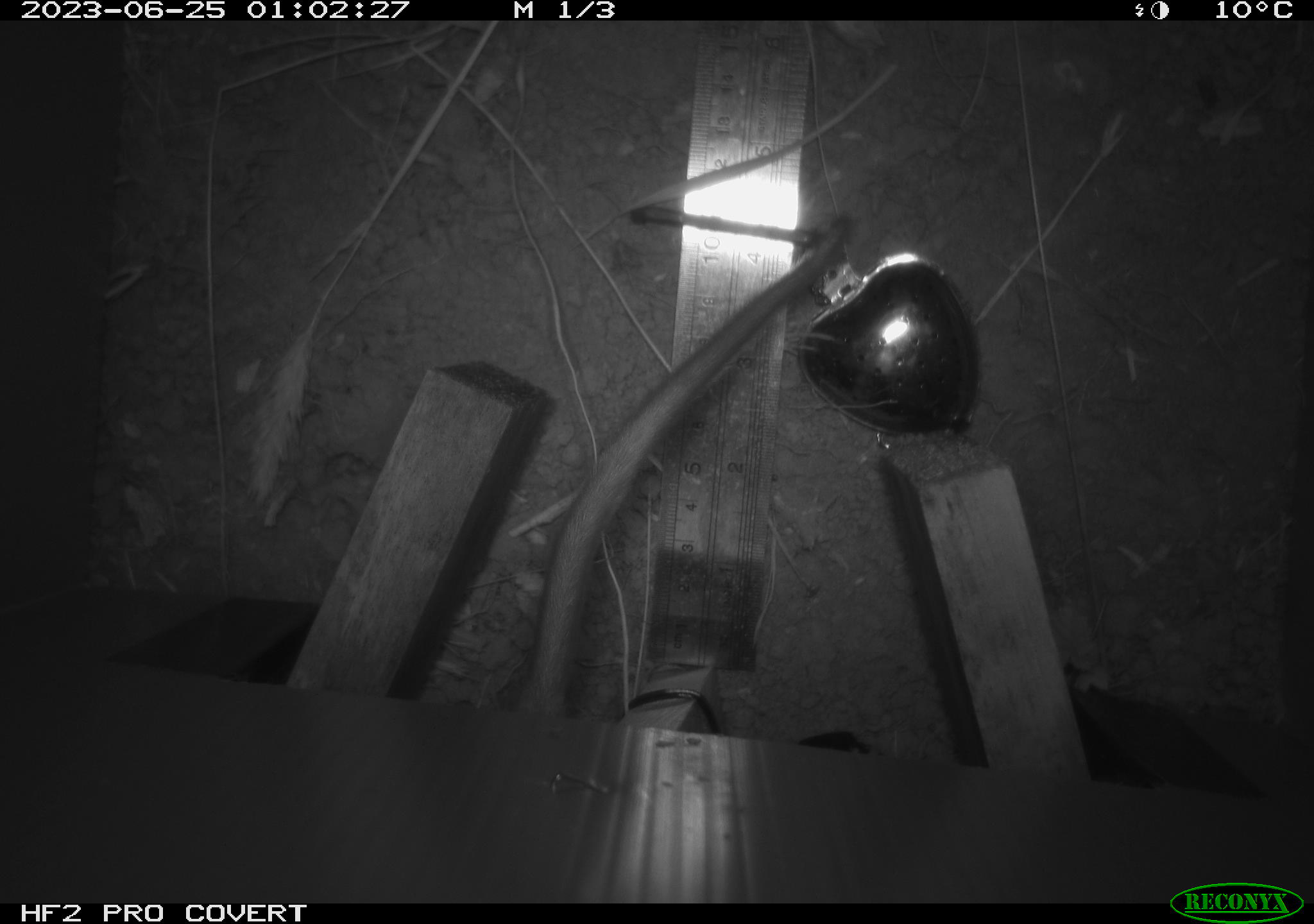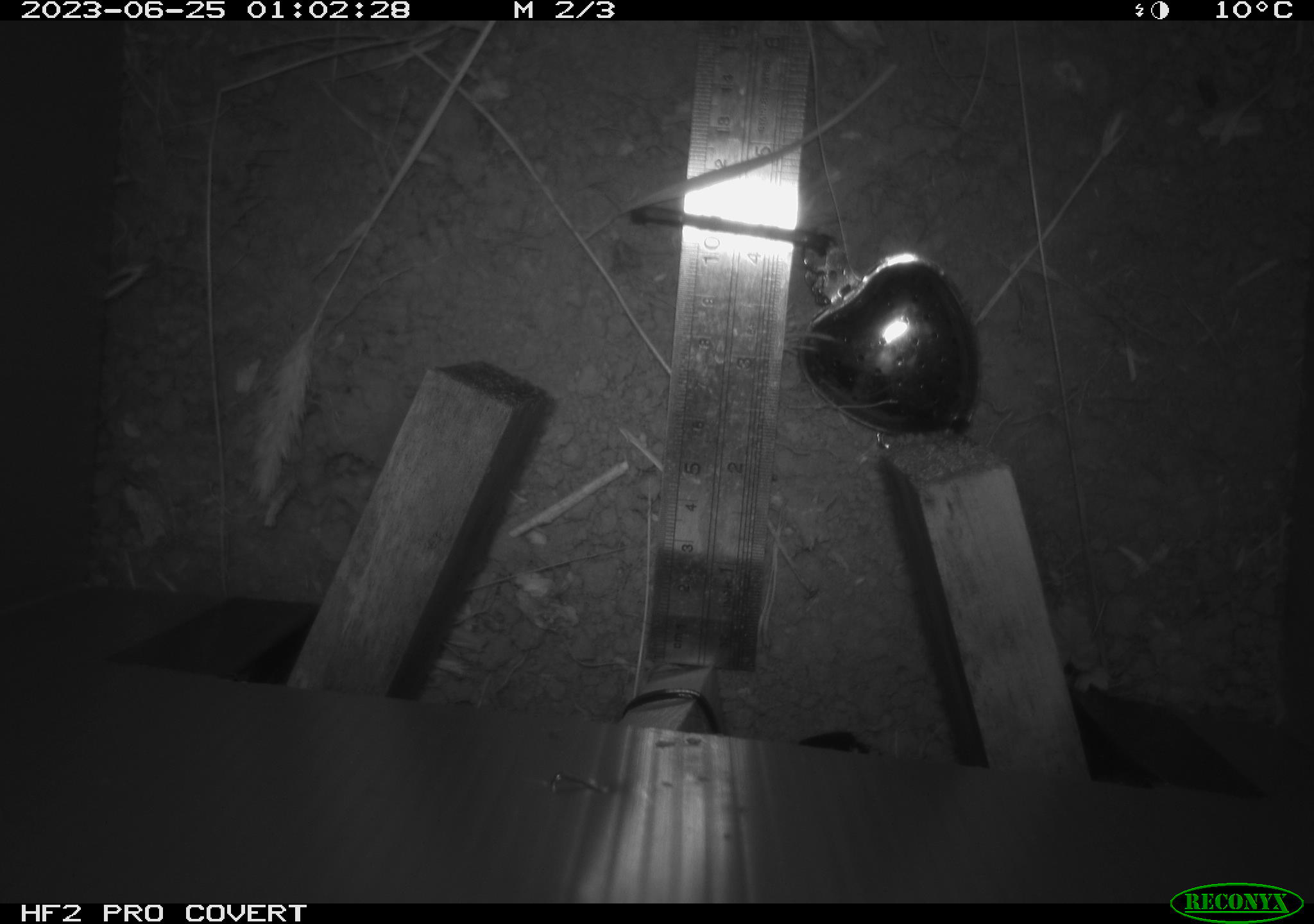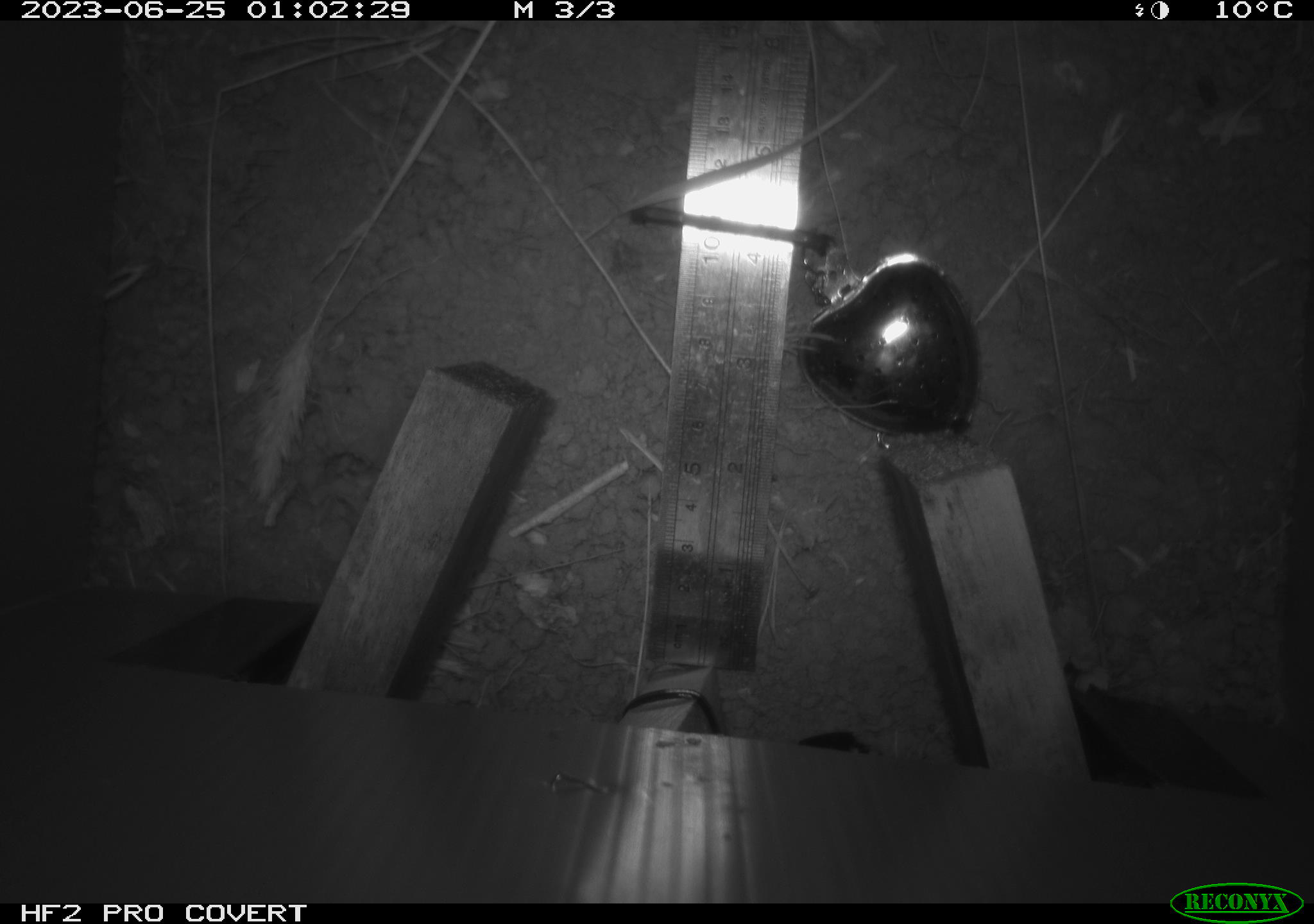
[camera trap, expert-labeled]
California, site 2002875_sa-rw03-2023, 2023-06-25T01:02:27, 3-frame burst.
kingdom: Animalia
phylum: Chordata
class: Mammalia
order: Rodentia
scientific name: Rodentia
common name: mouse species